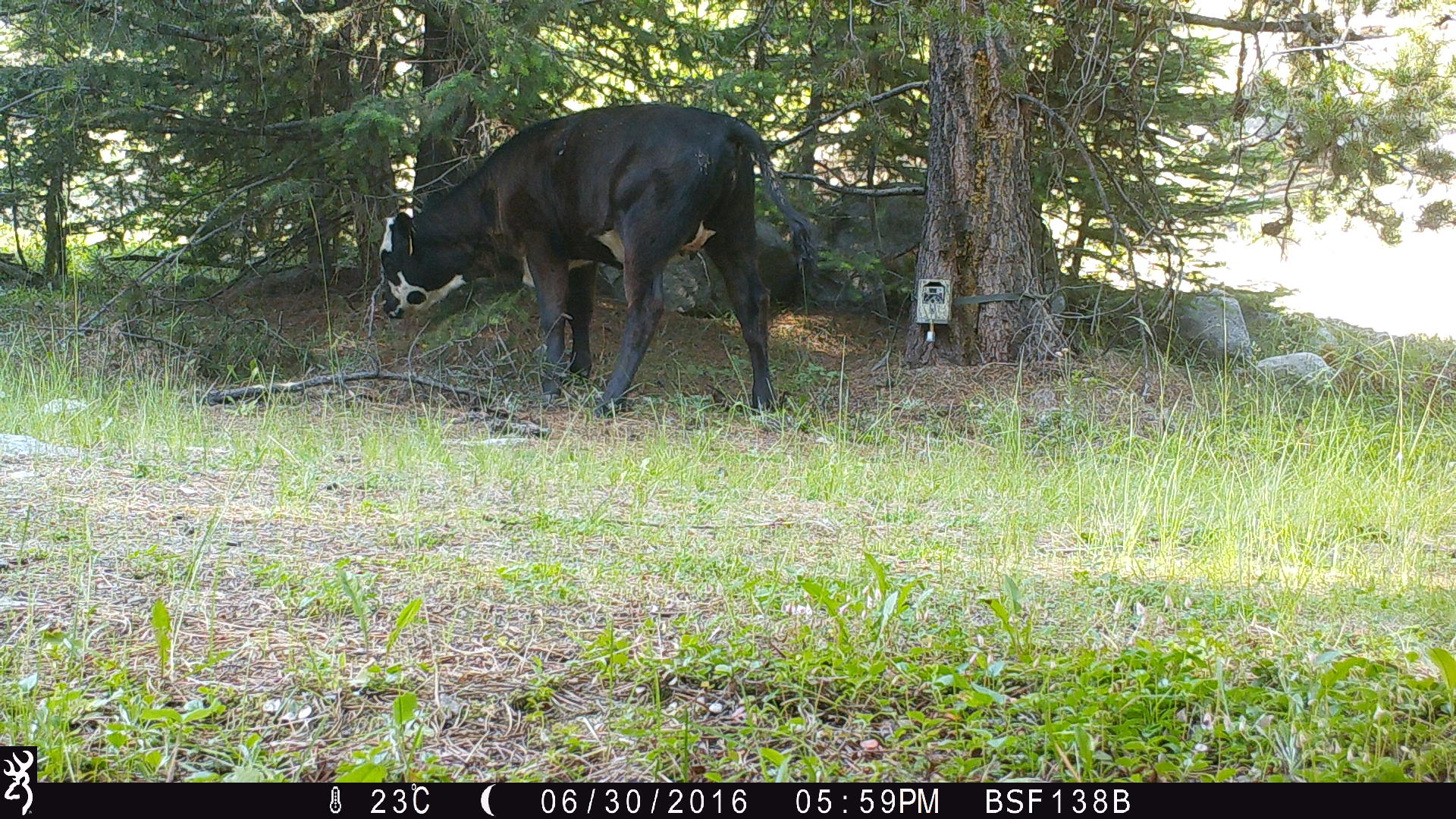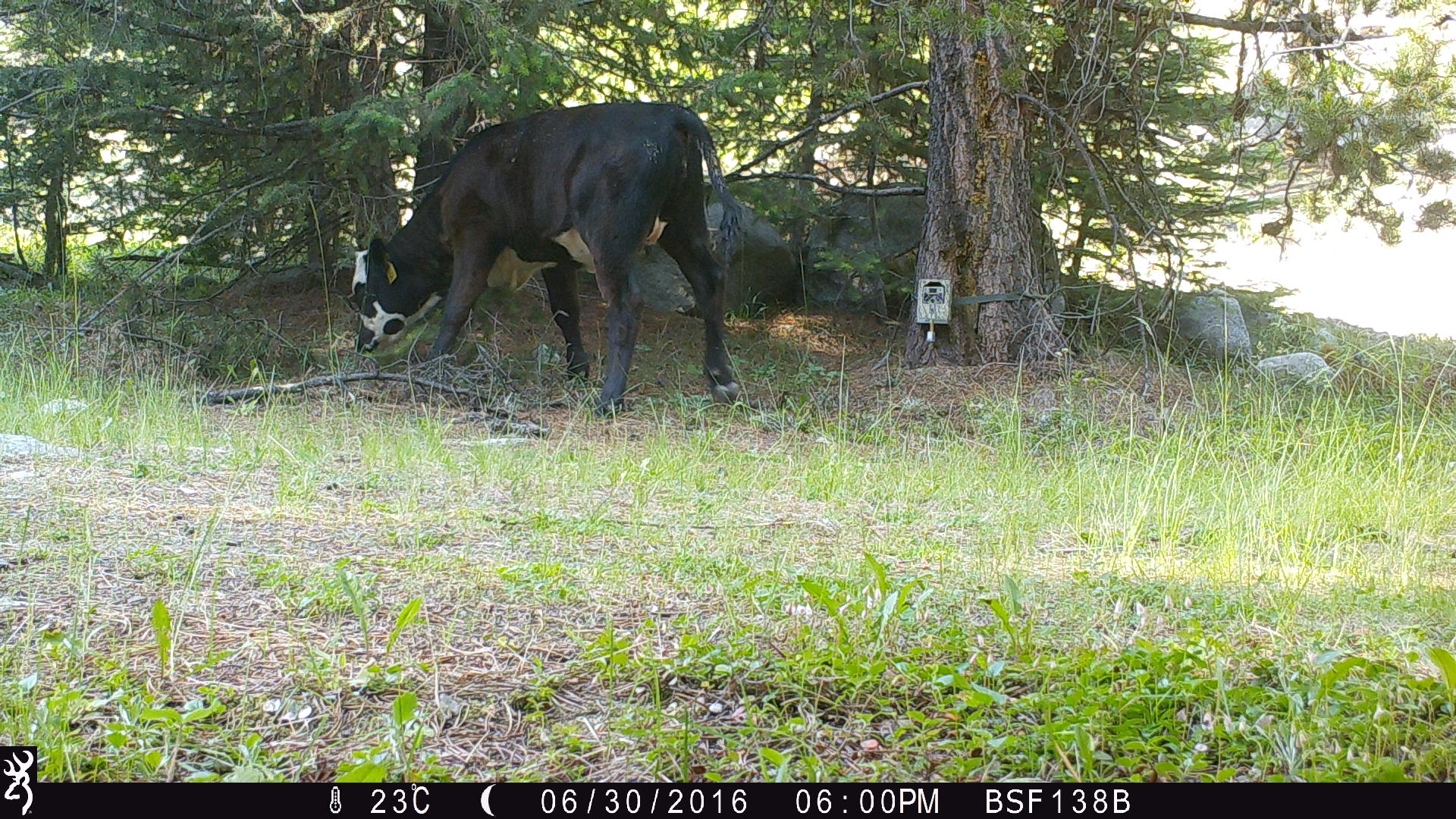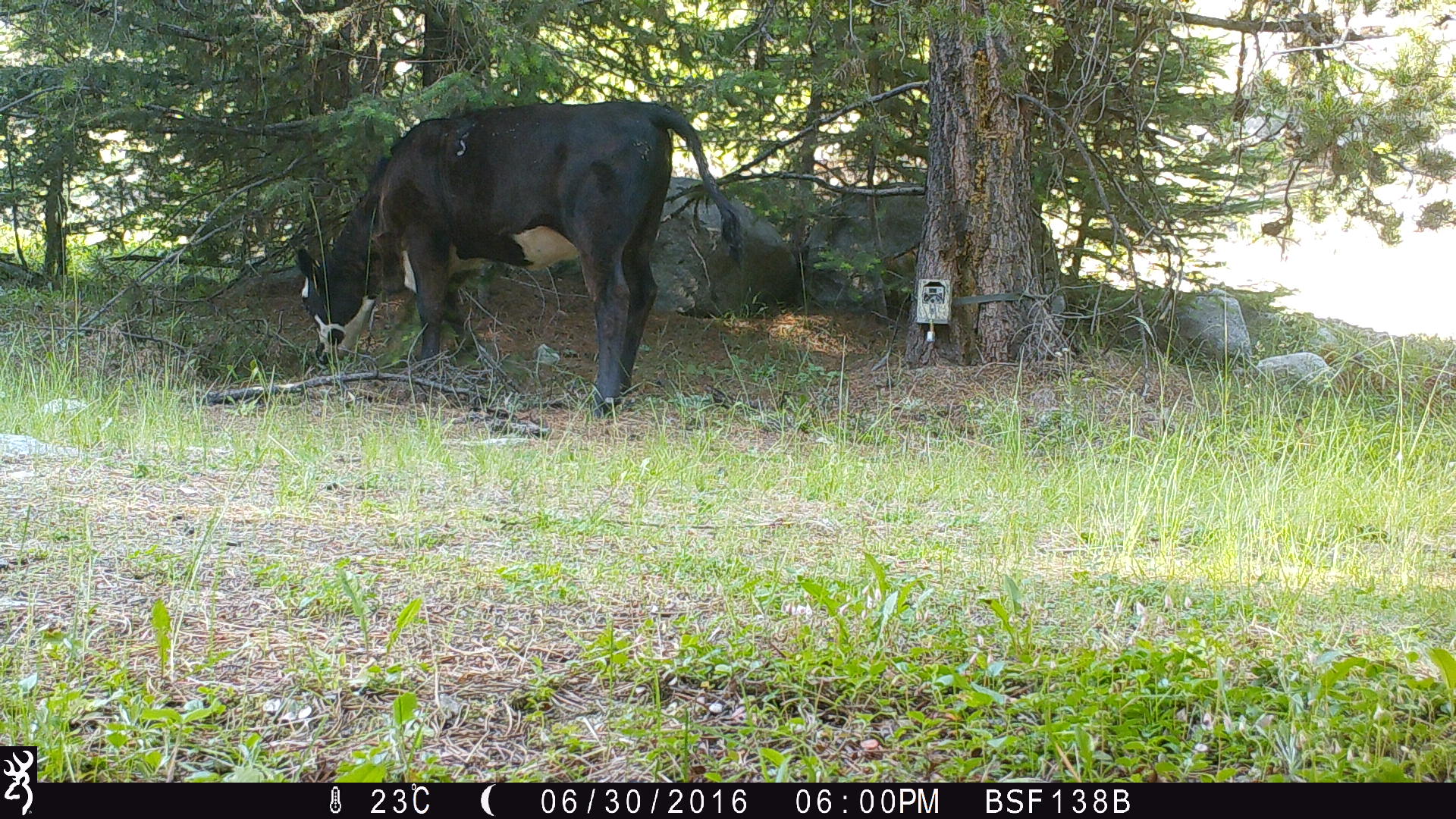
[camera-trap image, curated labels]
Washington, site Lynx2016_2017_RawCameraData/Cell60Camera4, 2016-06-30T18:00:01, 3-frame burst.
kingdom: Animalia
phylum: Chordata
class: Mammalia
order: Artiodactyla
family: Bovidae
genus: Bos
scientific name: Bos taurus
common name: domestic cattle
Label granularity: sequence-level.